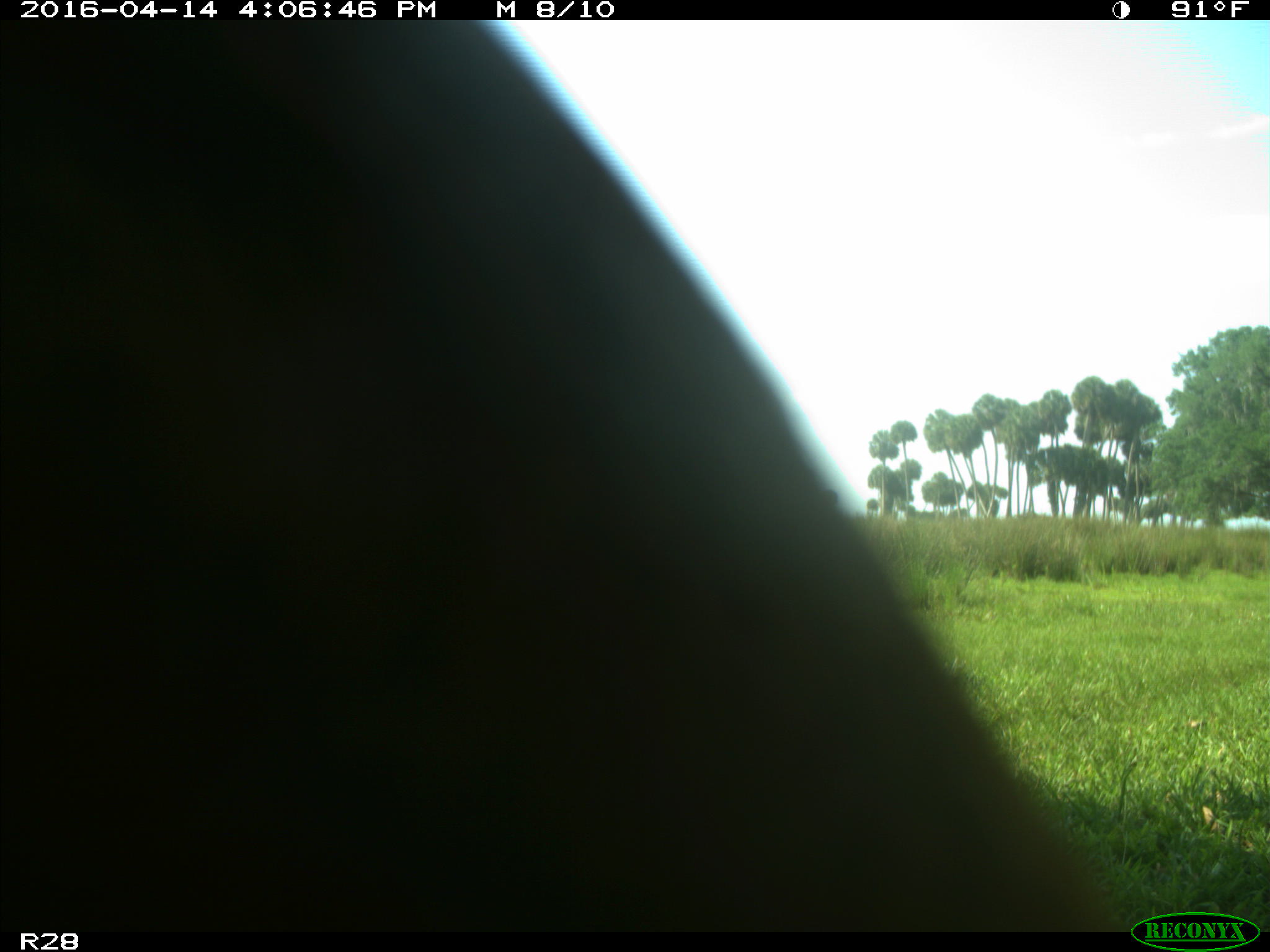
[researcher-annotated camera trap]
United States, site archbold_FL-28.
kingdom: Animalia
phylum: Chordata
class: Mammalia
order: Artiodactyla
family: Bovidae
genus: Bos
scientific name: Bos taurus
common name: domestic cow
Bos taurus (domestic cow).